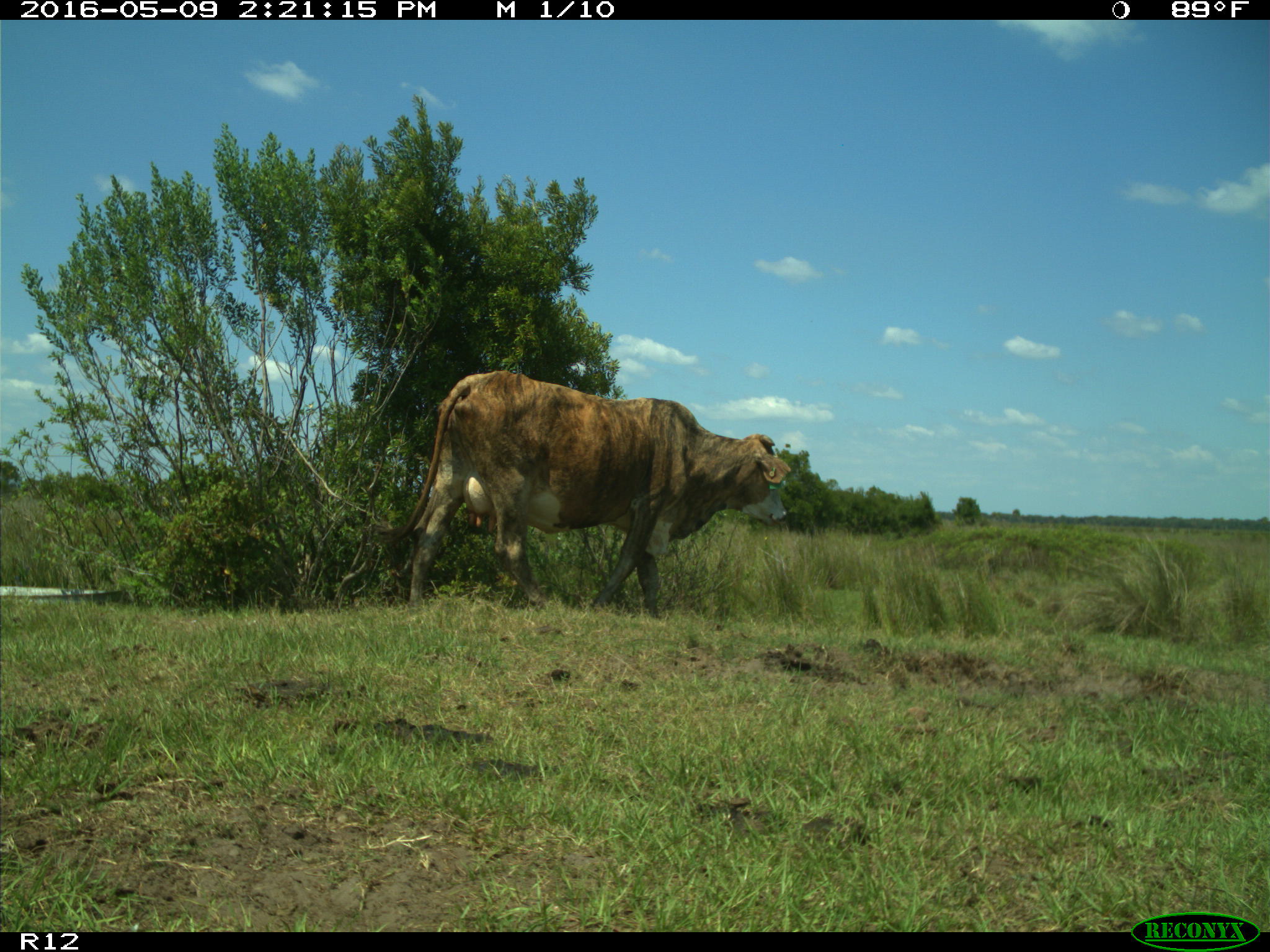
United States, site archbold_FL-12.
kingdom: Animalia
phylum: Chordata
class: Mammalia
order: Artiodactyla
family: Bovidae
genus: Bos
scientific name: Bos taurus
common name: domestic cow